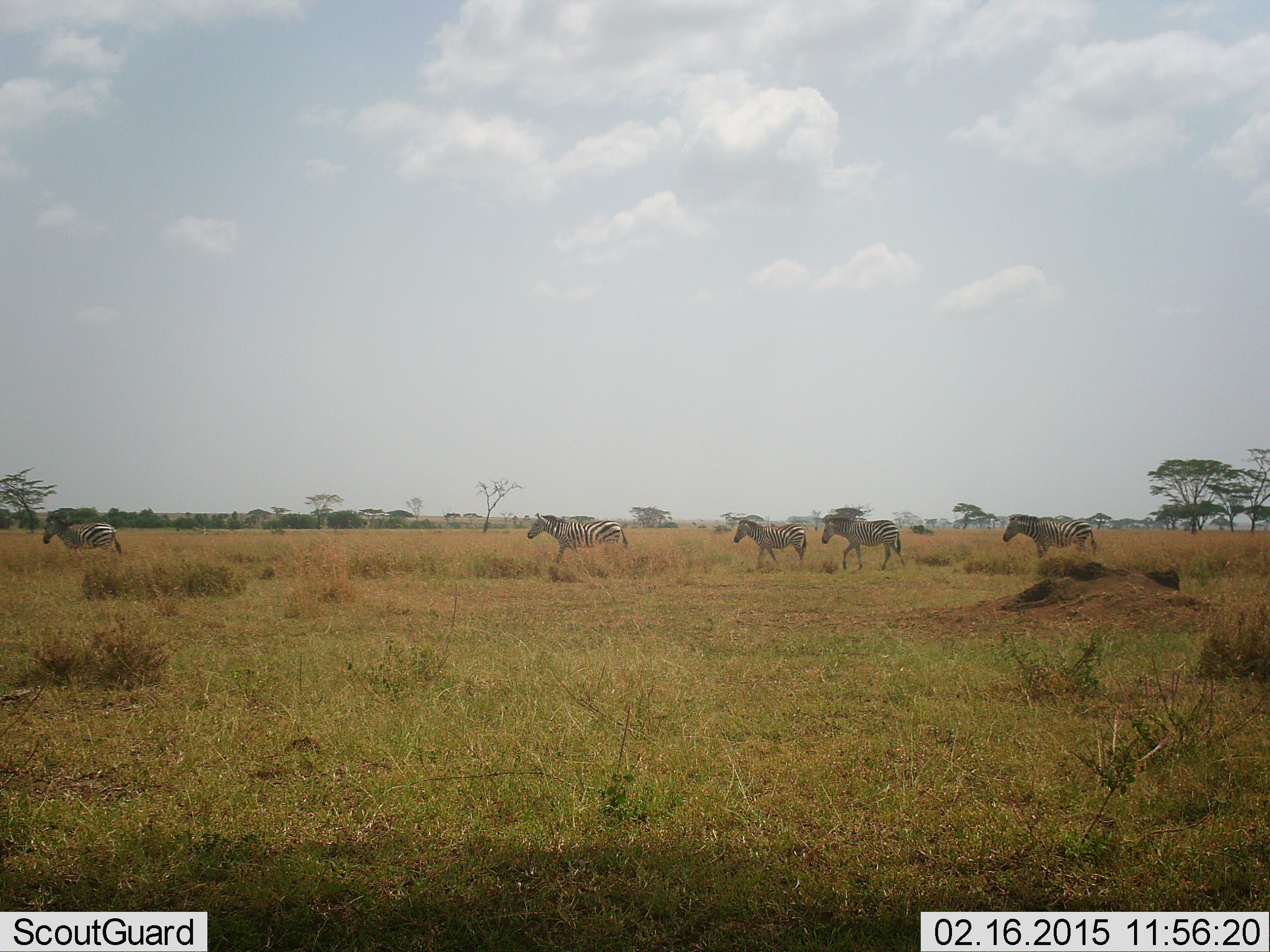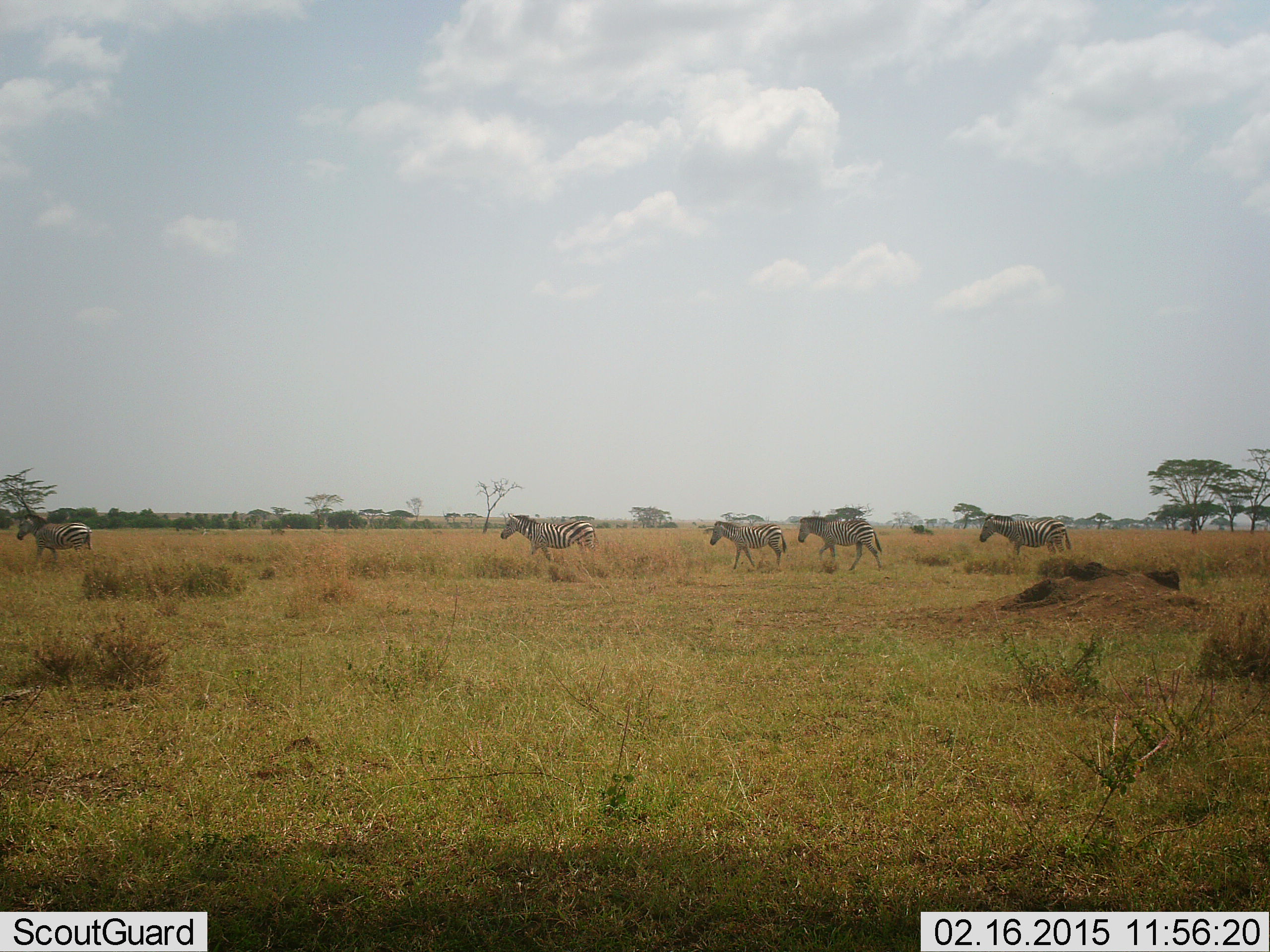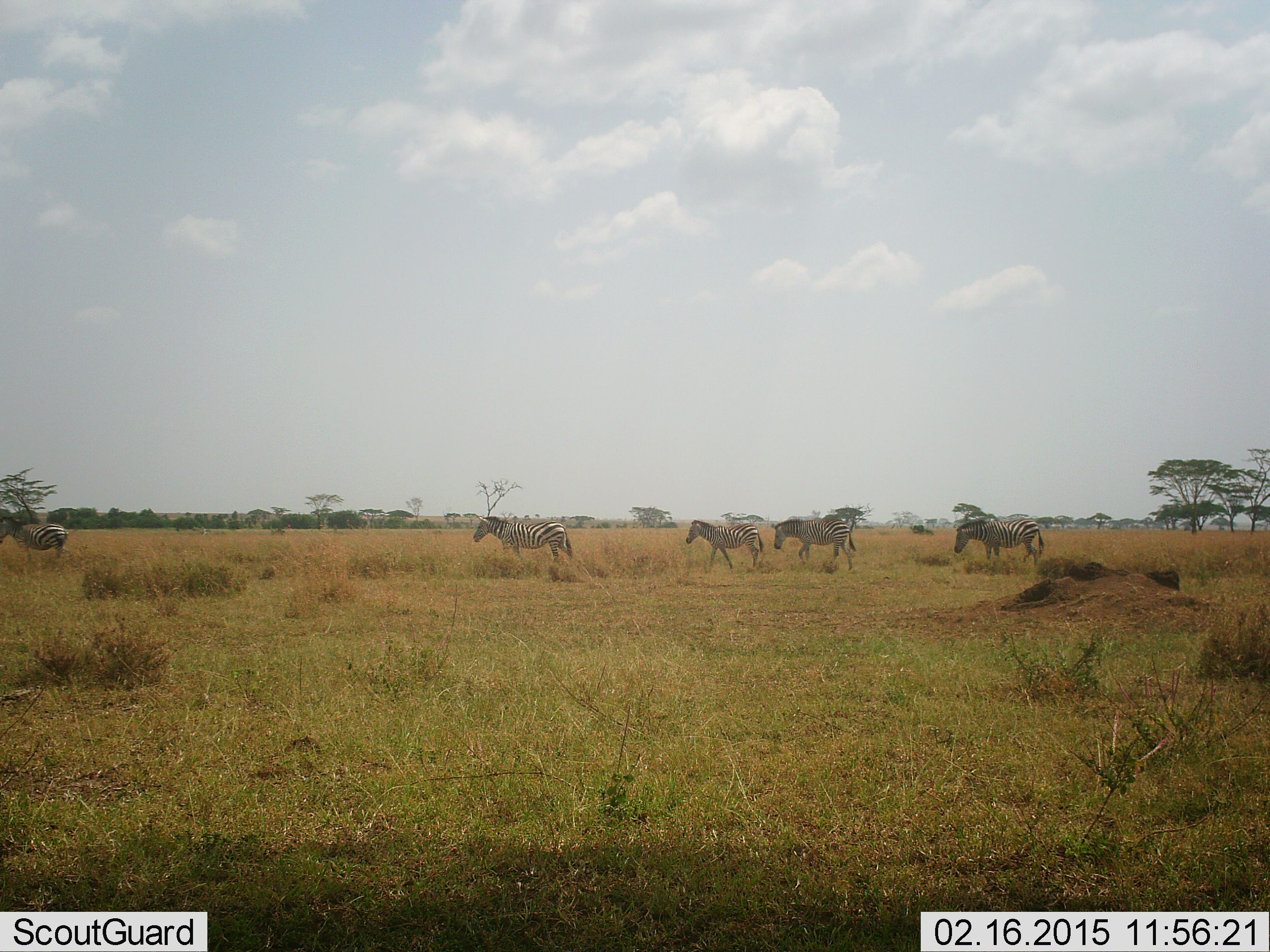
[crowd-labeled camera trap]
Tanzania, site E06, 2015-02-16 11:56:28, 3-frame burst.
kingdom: Animalia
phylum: Chordata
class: Mammalia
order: Perissodactyla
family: Equidae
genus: Equus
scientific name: Equus quagga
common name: plains zebra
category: zebra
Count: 5.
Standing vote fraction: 0%.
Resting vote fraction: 0%.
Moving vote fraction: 100%.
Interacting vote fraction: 0%.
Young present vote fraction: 0%.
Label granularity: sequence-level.